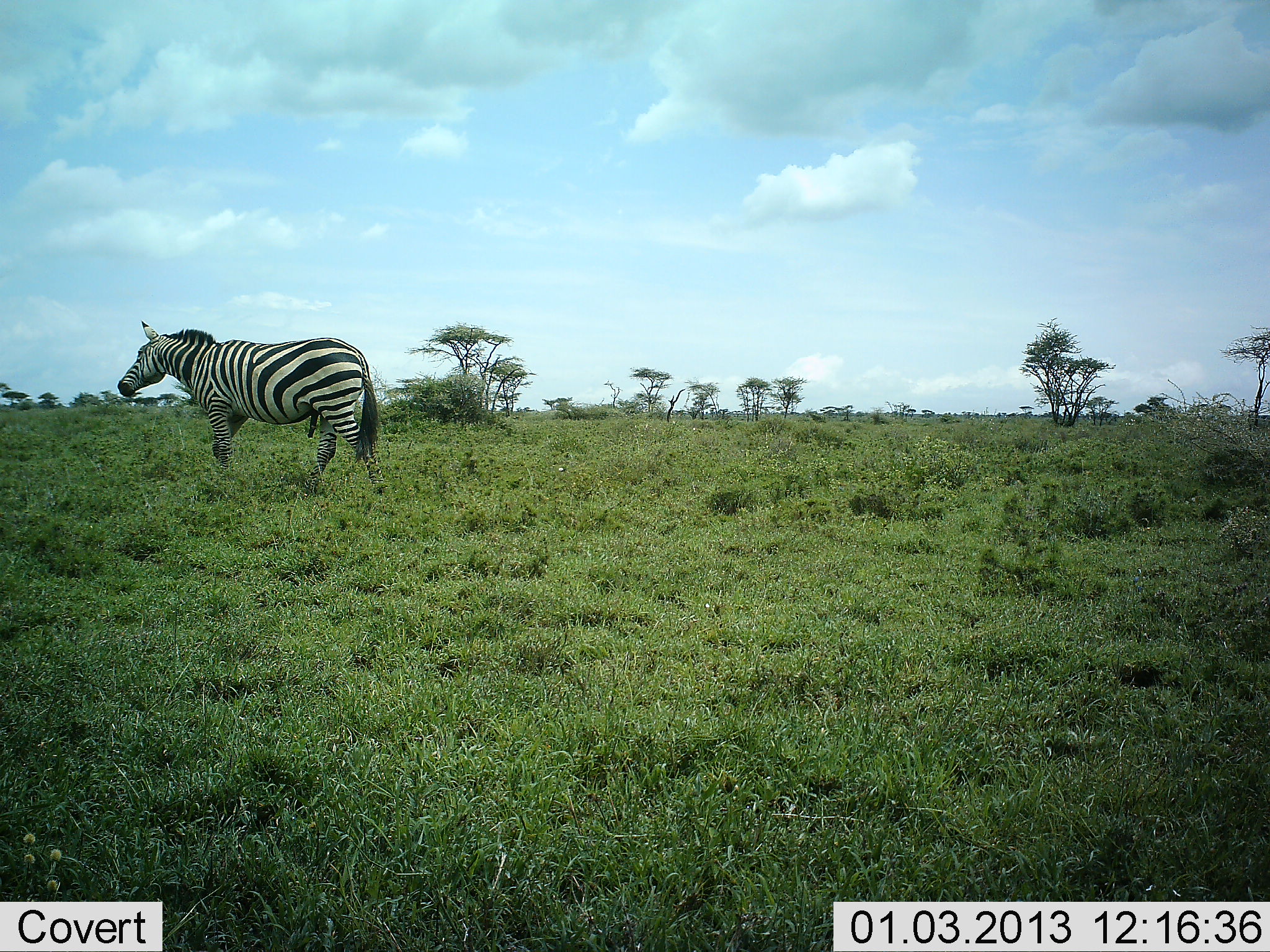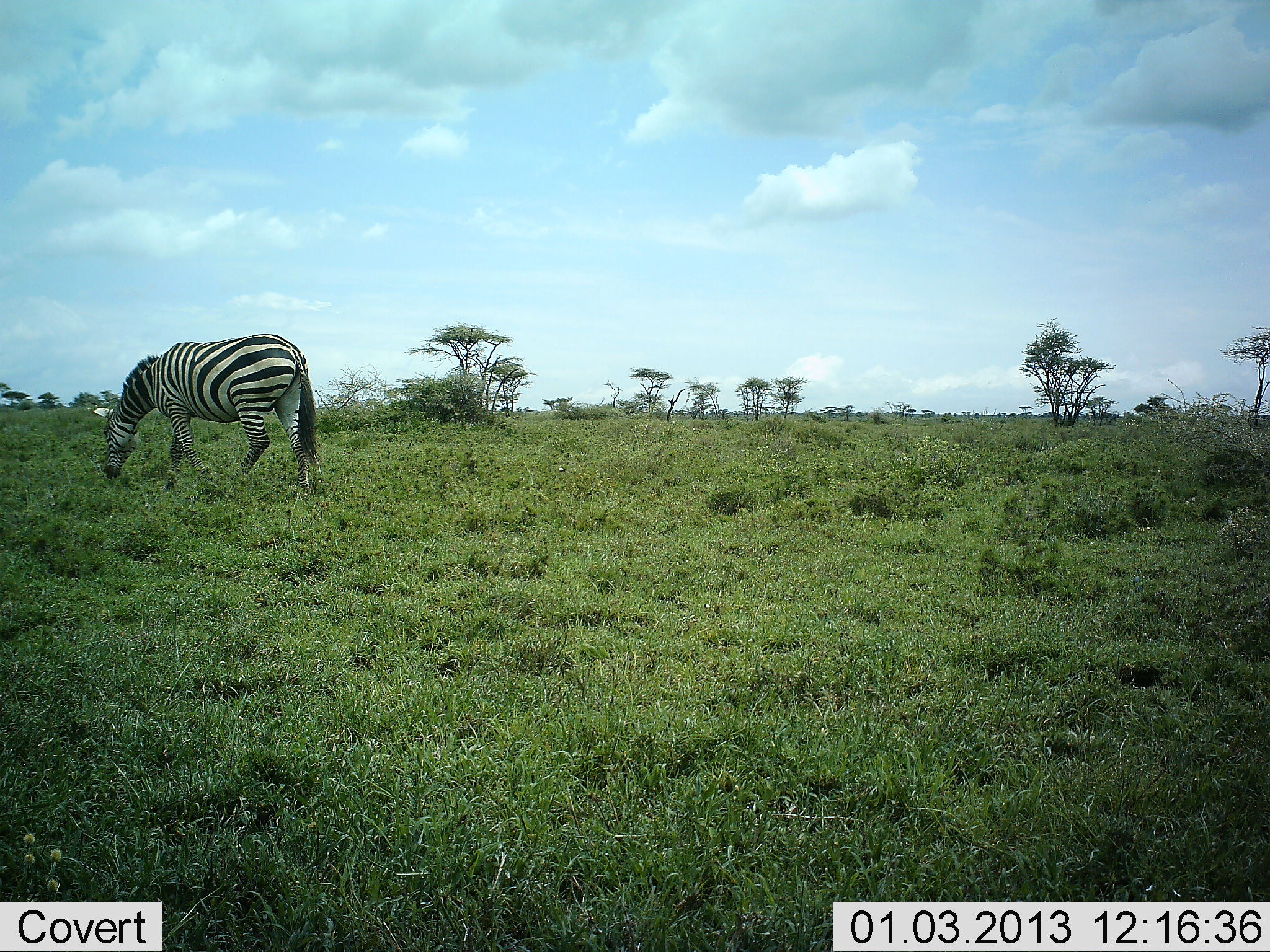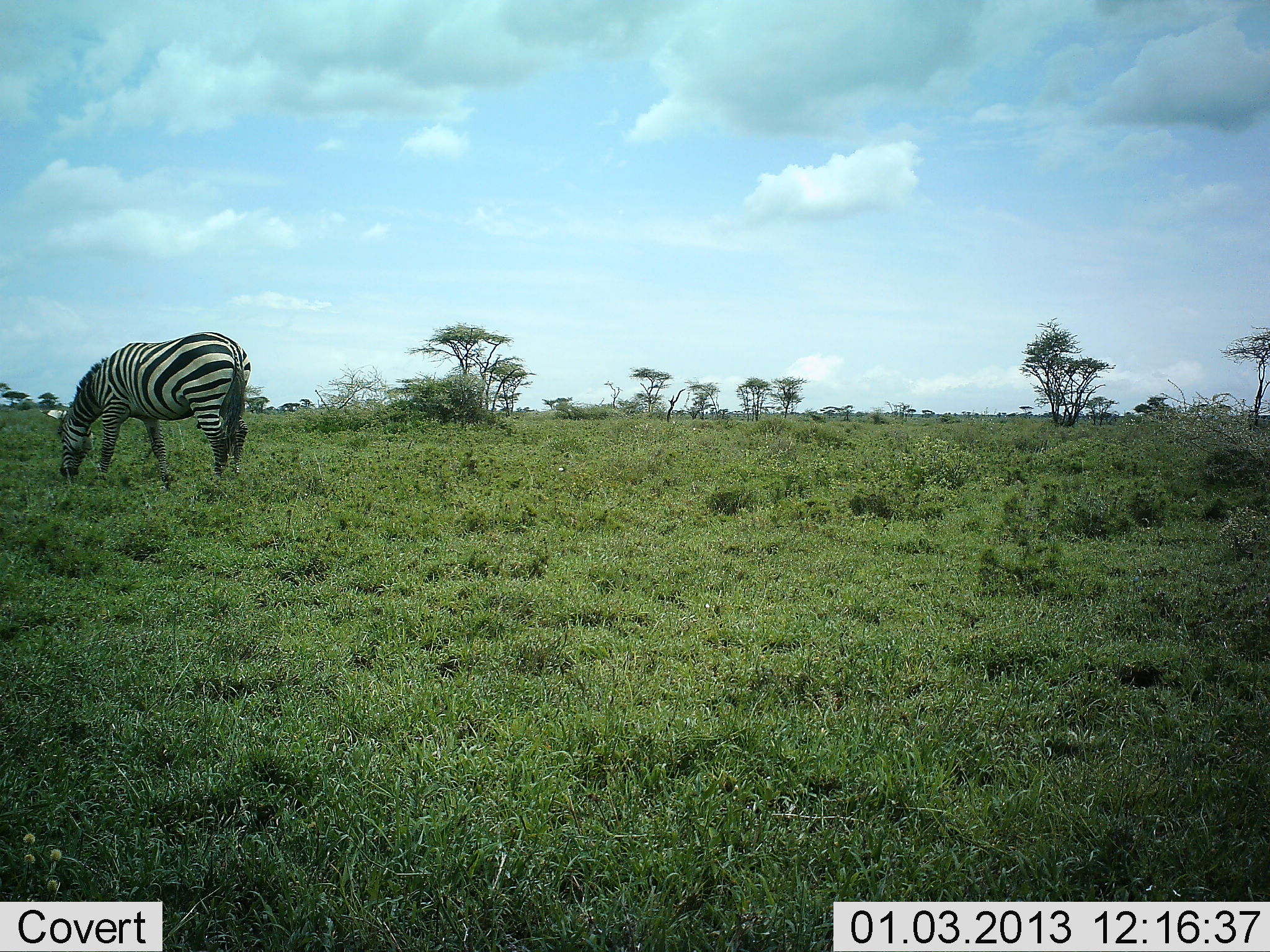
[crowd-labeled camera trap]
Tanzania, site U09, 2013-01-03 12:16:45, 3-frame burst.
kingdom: Animalia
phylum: Chordata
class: Mammalia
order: Perissodactyla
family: Equidae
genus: Equus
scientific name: Equus quagga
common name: plains zebra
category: zebra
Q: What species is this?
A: Zebra (plains zebra) (Equus quagga).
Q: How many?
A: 1.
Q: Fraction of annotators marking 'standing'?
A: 0%.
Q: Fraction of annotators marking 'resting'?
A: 0%.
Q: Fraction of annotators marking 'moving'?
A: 40%.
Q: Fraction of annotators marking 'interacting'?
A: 0%.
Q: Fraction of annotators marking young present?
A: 0%.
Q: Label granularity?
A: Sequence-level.